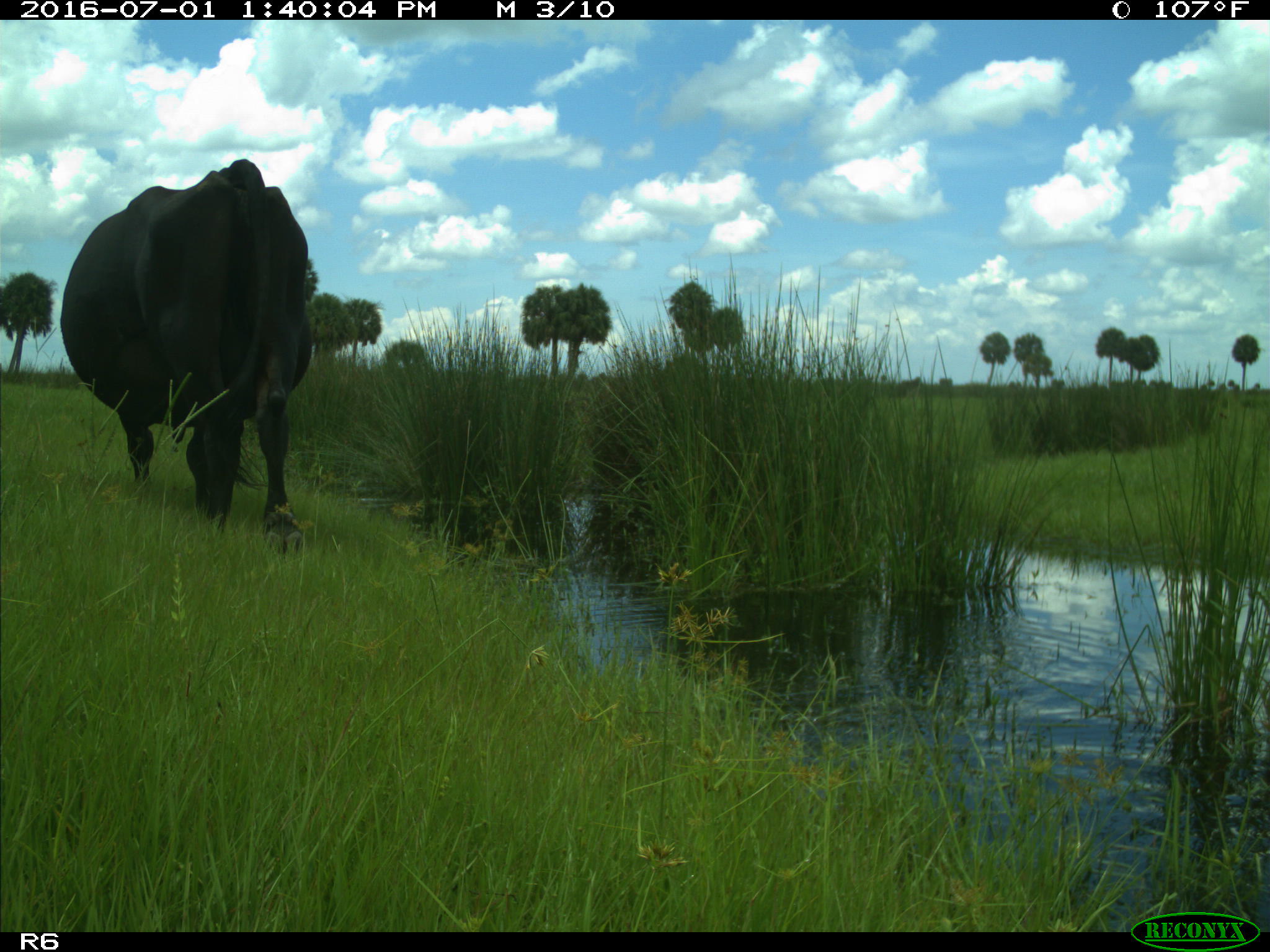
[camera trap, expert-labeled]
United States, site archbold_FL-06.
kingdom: Animalia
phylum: Chordata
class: Mammalia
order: Artiodactyla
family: Bovidae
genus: Bos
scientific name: Bos taurus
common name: domestic cow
Bos taurus (domestic cow).